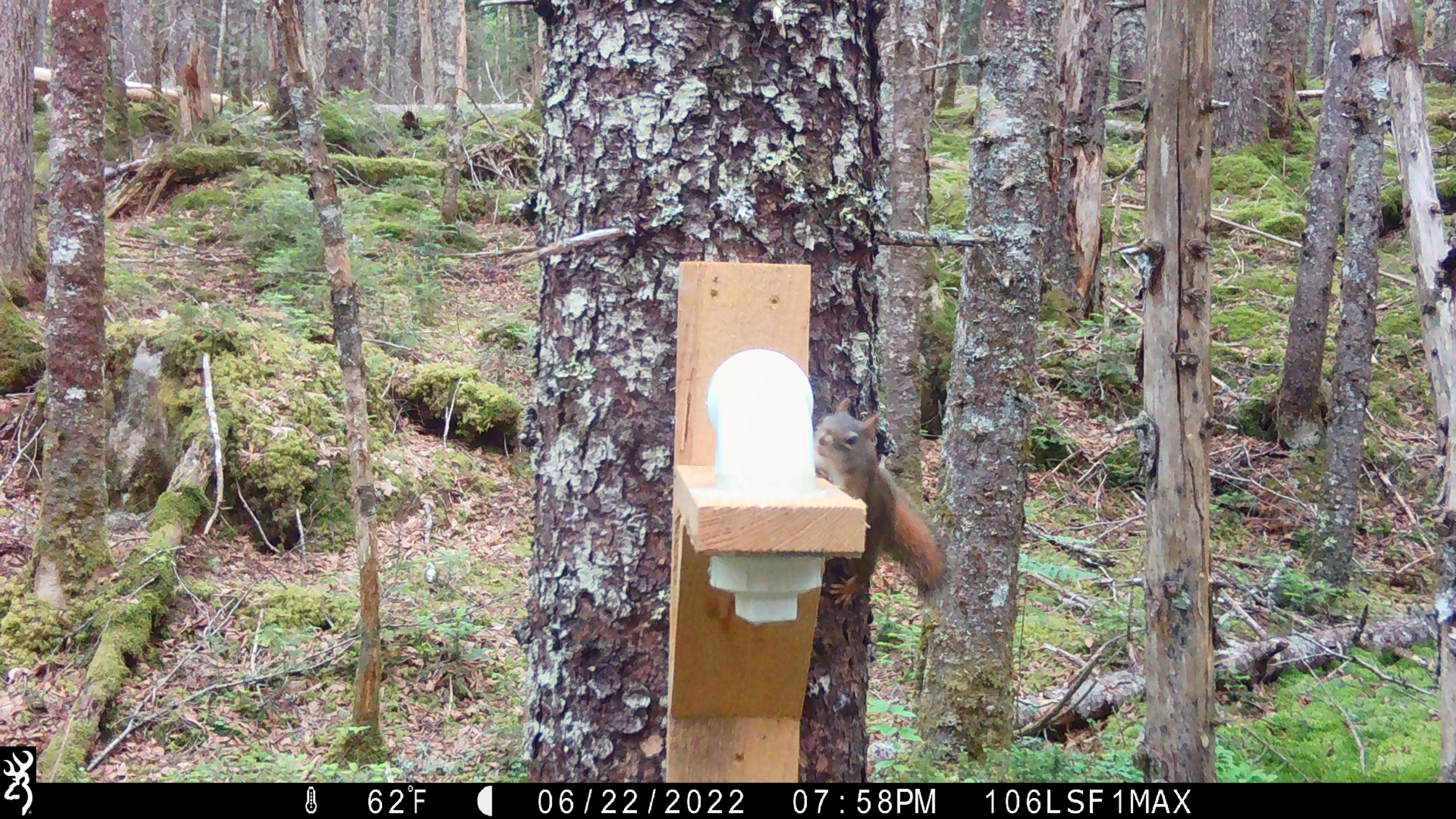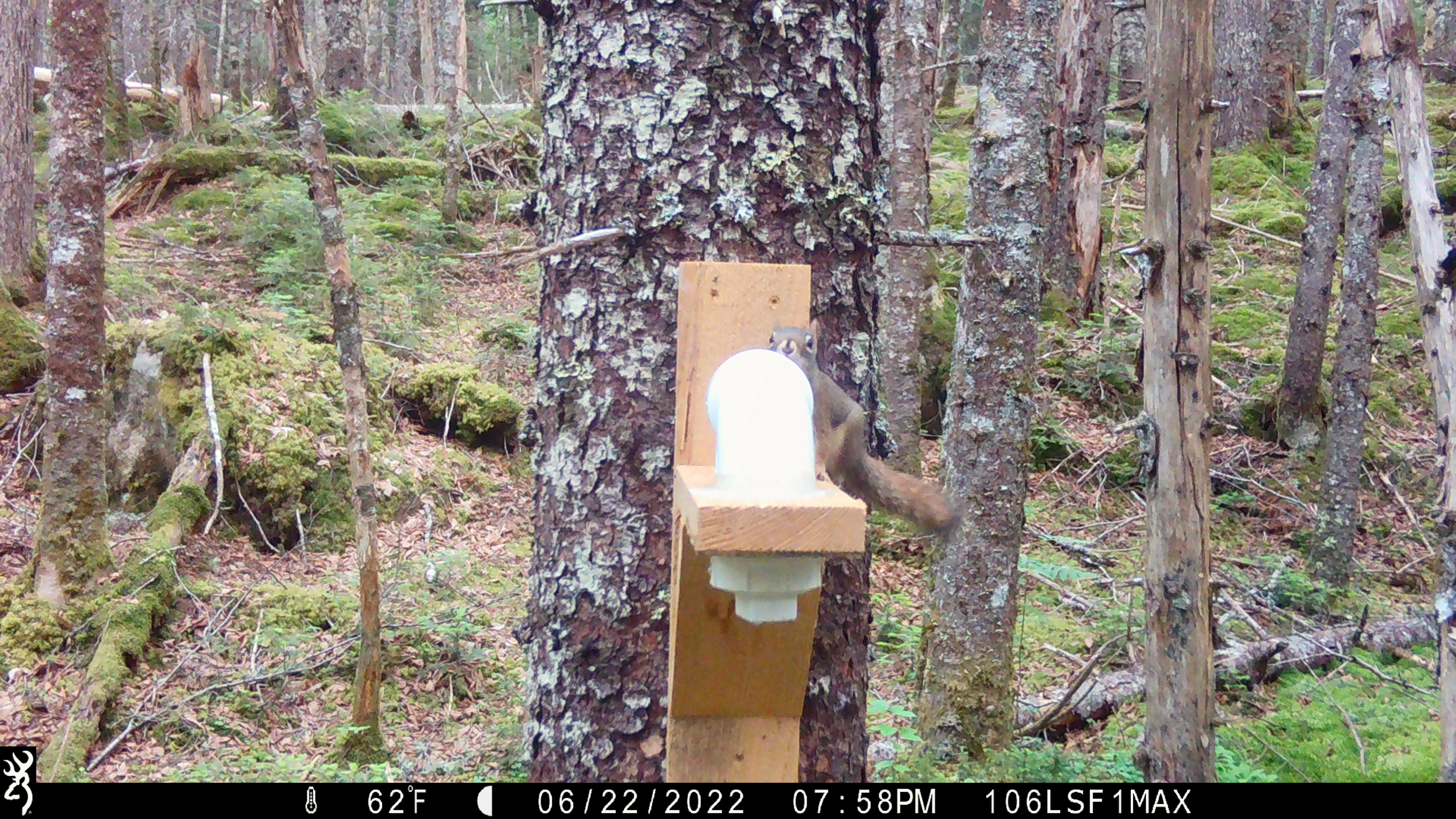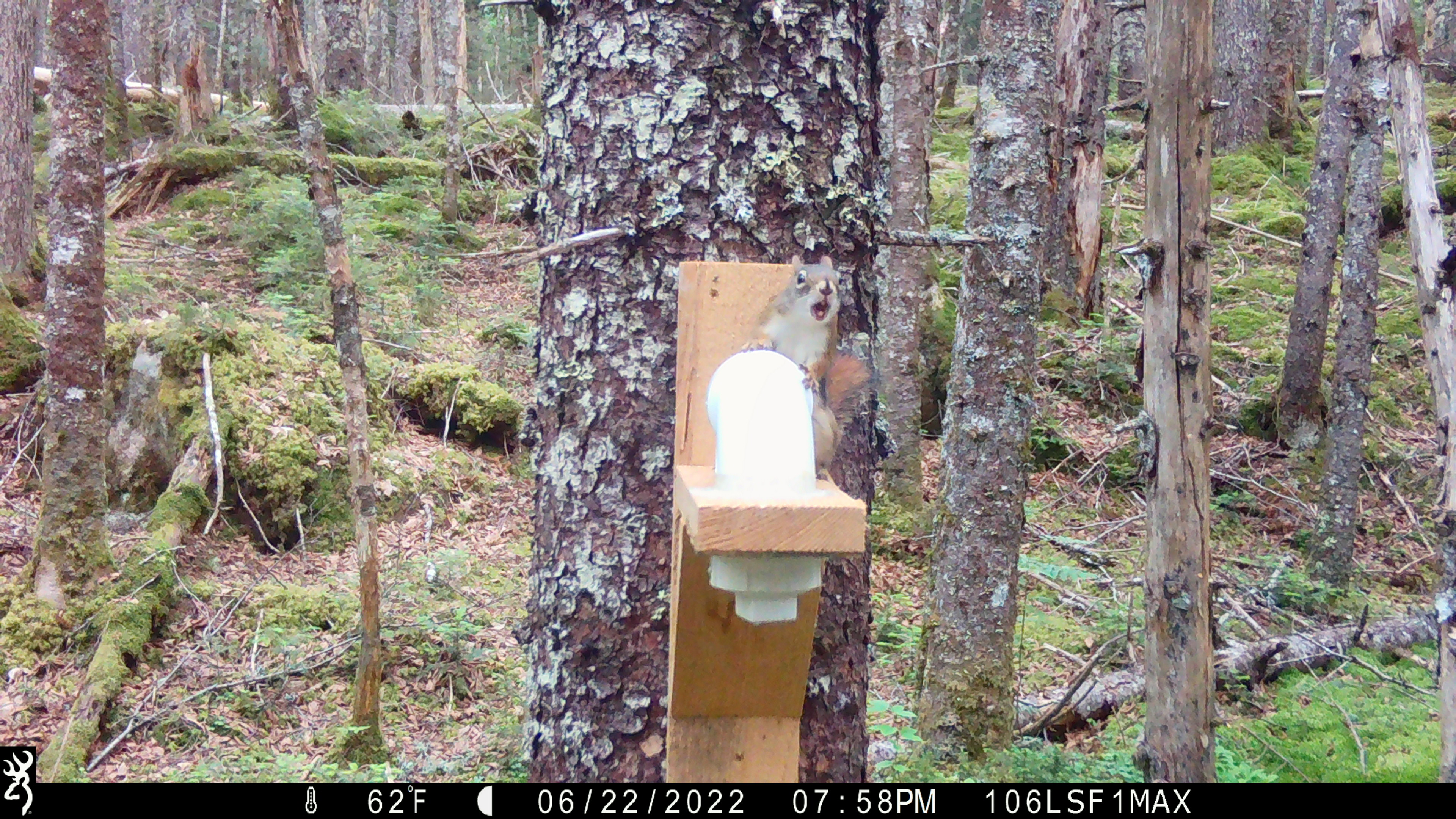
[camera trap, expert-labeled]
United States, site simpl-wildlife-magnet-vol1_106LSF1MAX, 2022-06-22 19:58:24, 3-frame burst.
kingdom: Animalia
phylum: Chordata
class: Mammalia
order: Rodentia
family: Sciuridae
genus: Tamiasciurus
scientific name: Tamiasciurus hudsonicus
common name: red squirrel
Red squirrel (Tamiasciurus hudsonicus).